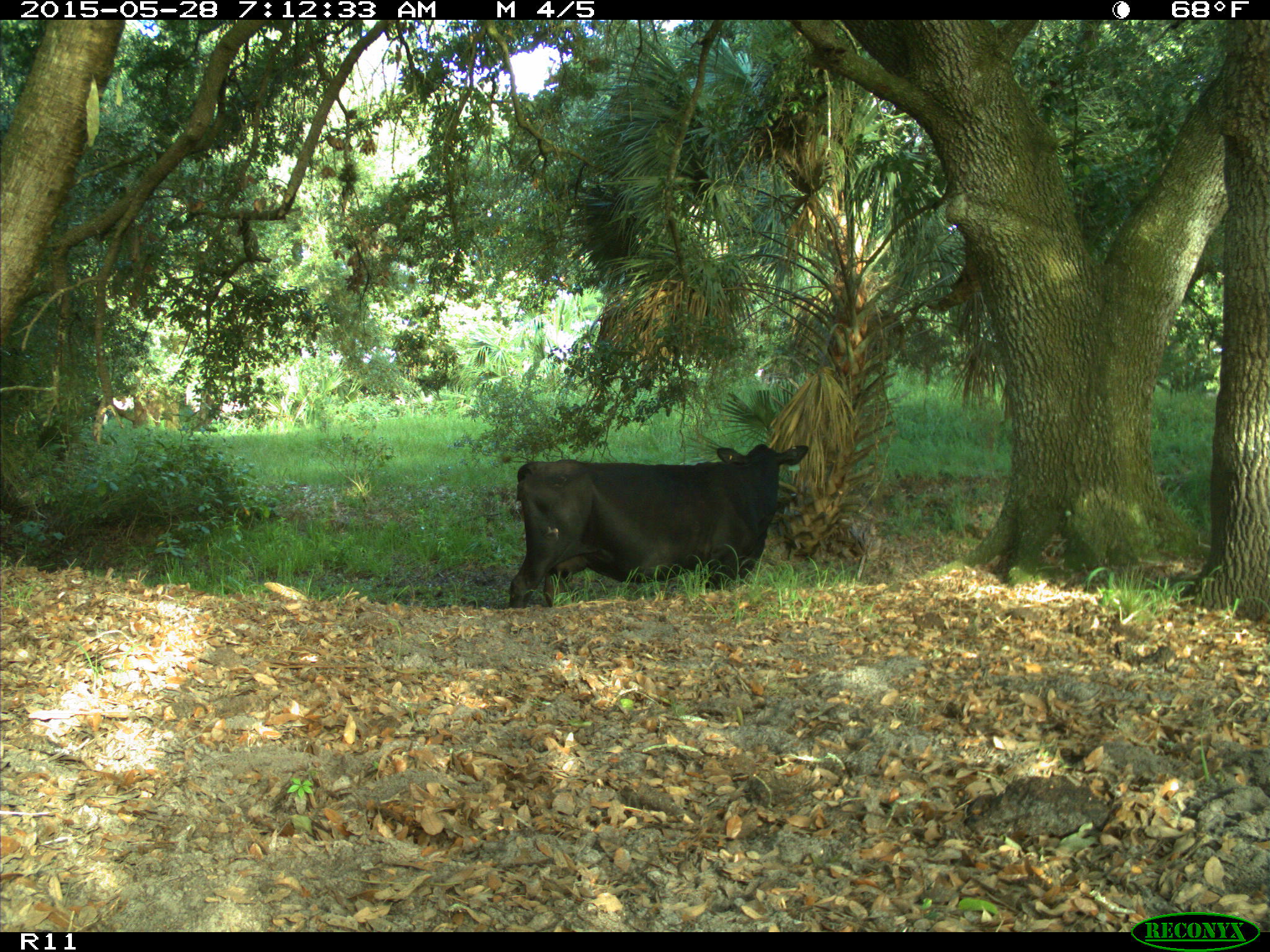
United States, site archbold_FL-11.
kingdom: Animalia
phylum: Chordata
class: Mammalia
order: Artiodactyla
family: Bovidae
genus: Bos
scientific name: Bos taurus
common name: domestic cow